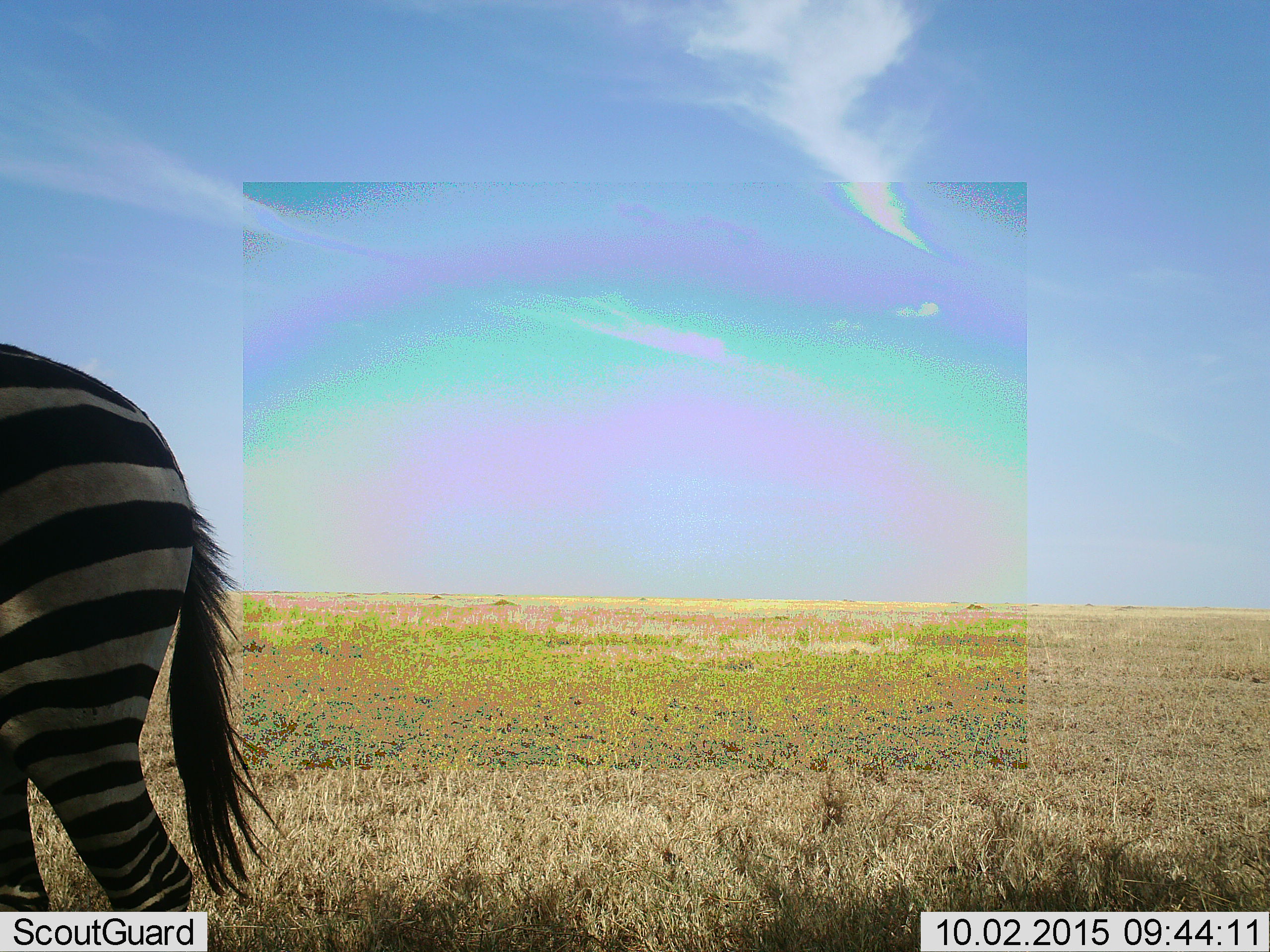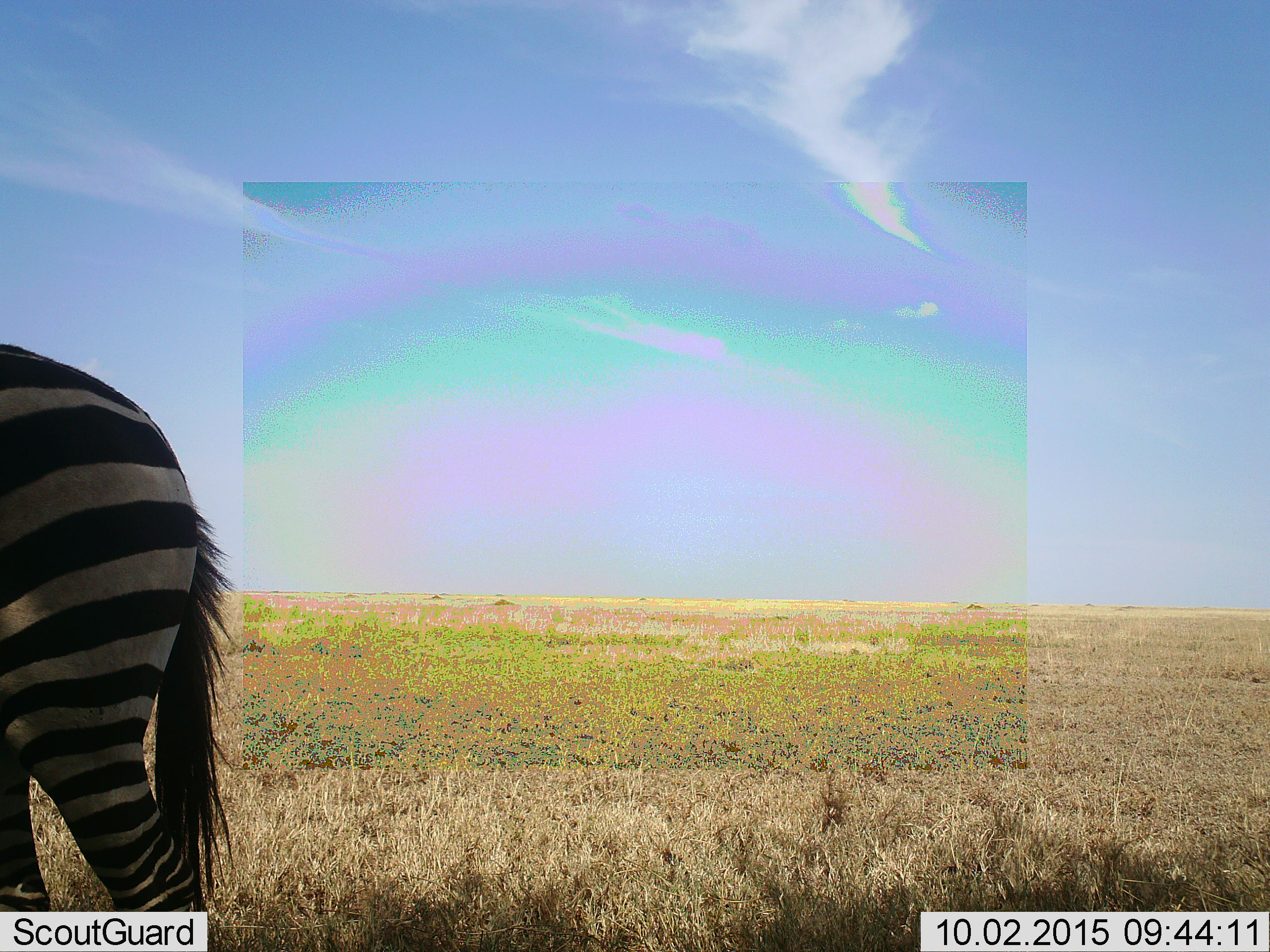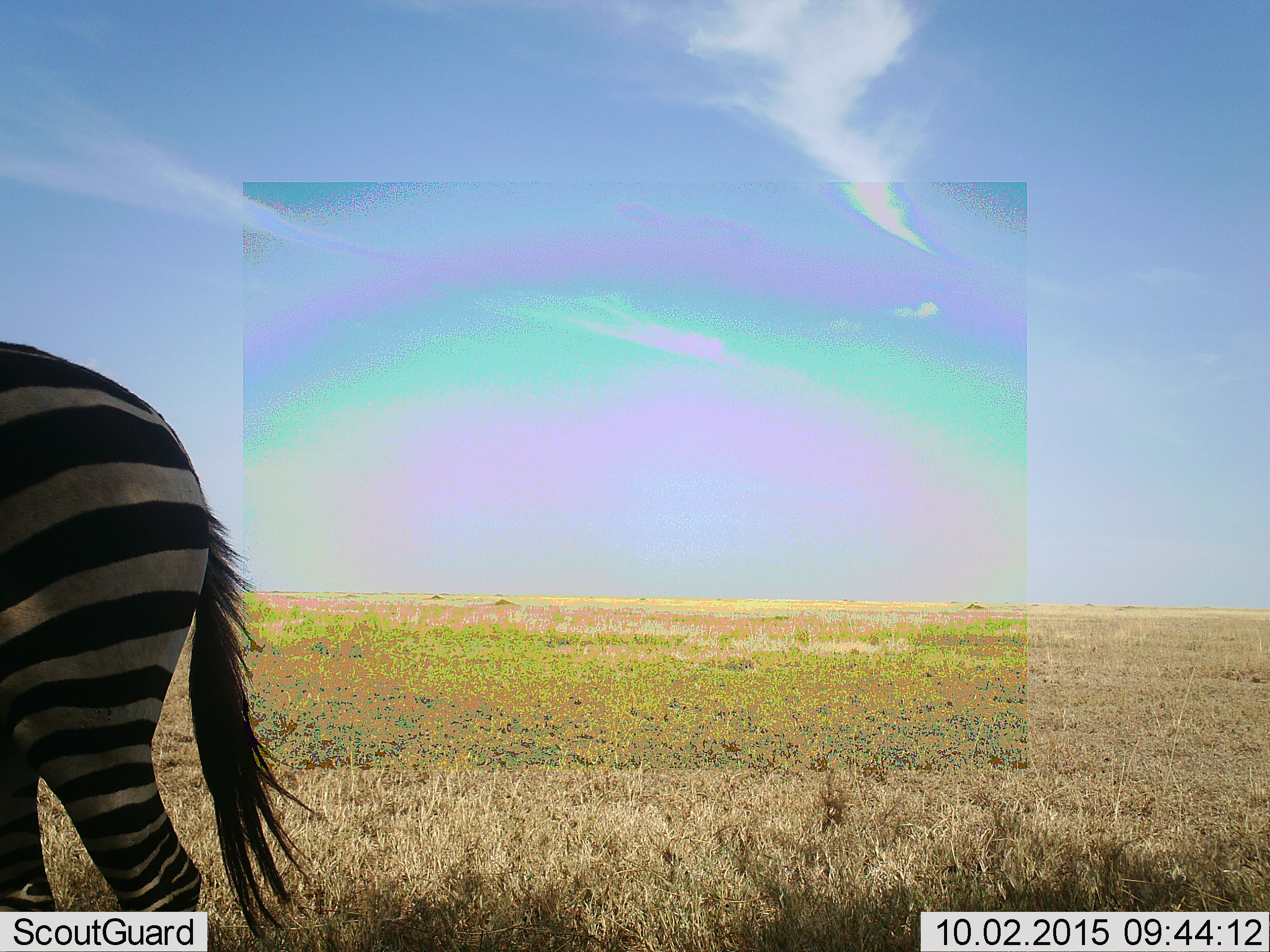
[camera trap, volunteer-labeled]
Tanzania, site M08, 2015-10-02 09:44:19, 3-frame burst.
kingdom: Animalia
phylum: Chordata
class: Mammalia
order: Perissodactyla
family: Equidae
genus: Equus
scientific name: Equus quagga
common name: plains zebra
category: zebra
Zebra (plains zebra) (Equus quagga), count 1. Behavior (volunteer vote fractions): standing 80%, resting 0%, moving 20%, interacting 0%. Young present (vote fraction): 0%. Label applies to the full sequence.